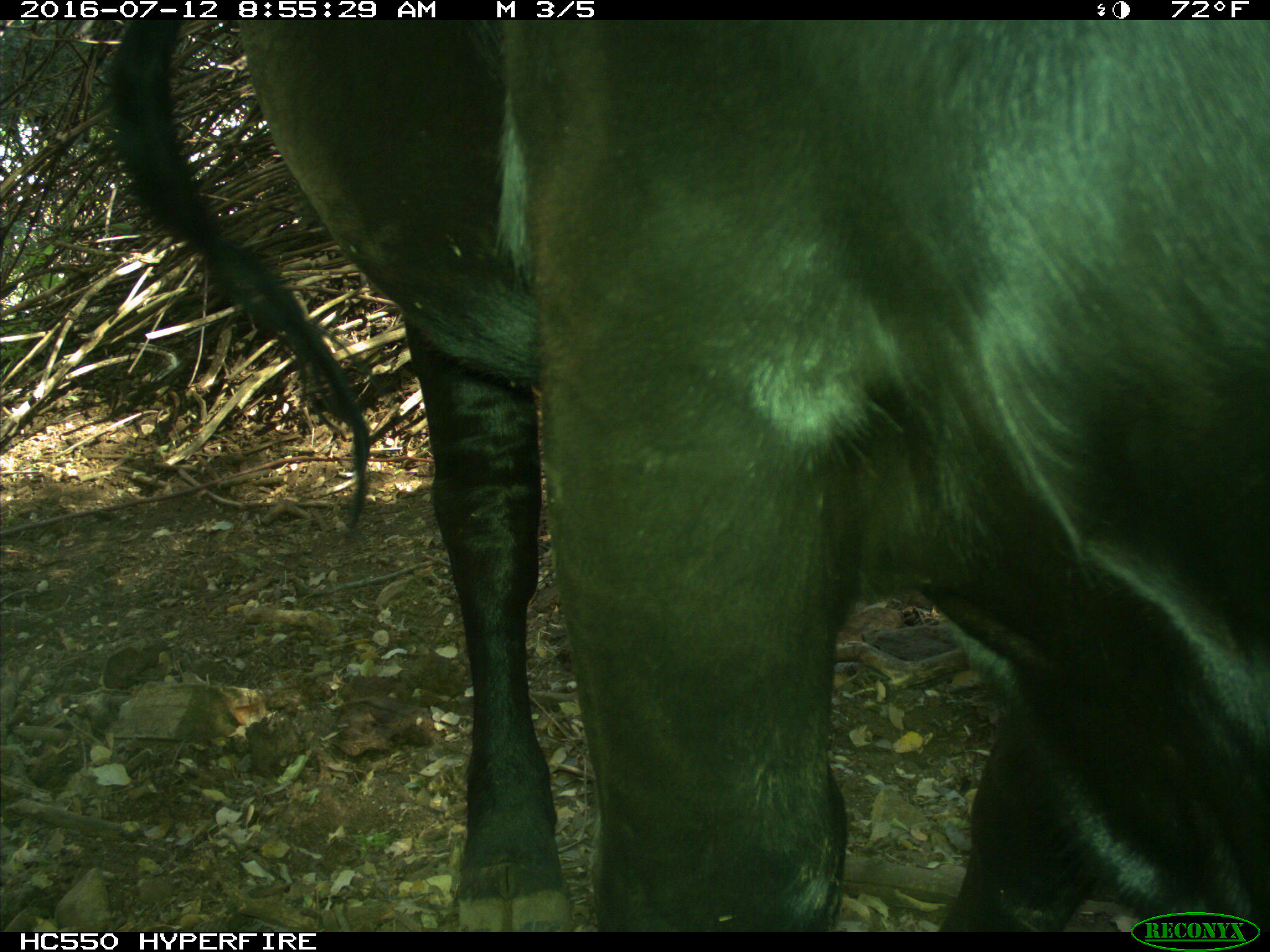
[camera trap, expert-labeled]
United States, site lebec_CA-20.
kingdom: Animalia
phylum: Chordata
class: Mammalia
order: Artiodactyla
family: Bovidae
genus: Bos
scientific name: Bos taurus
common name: domestic cow